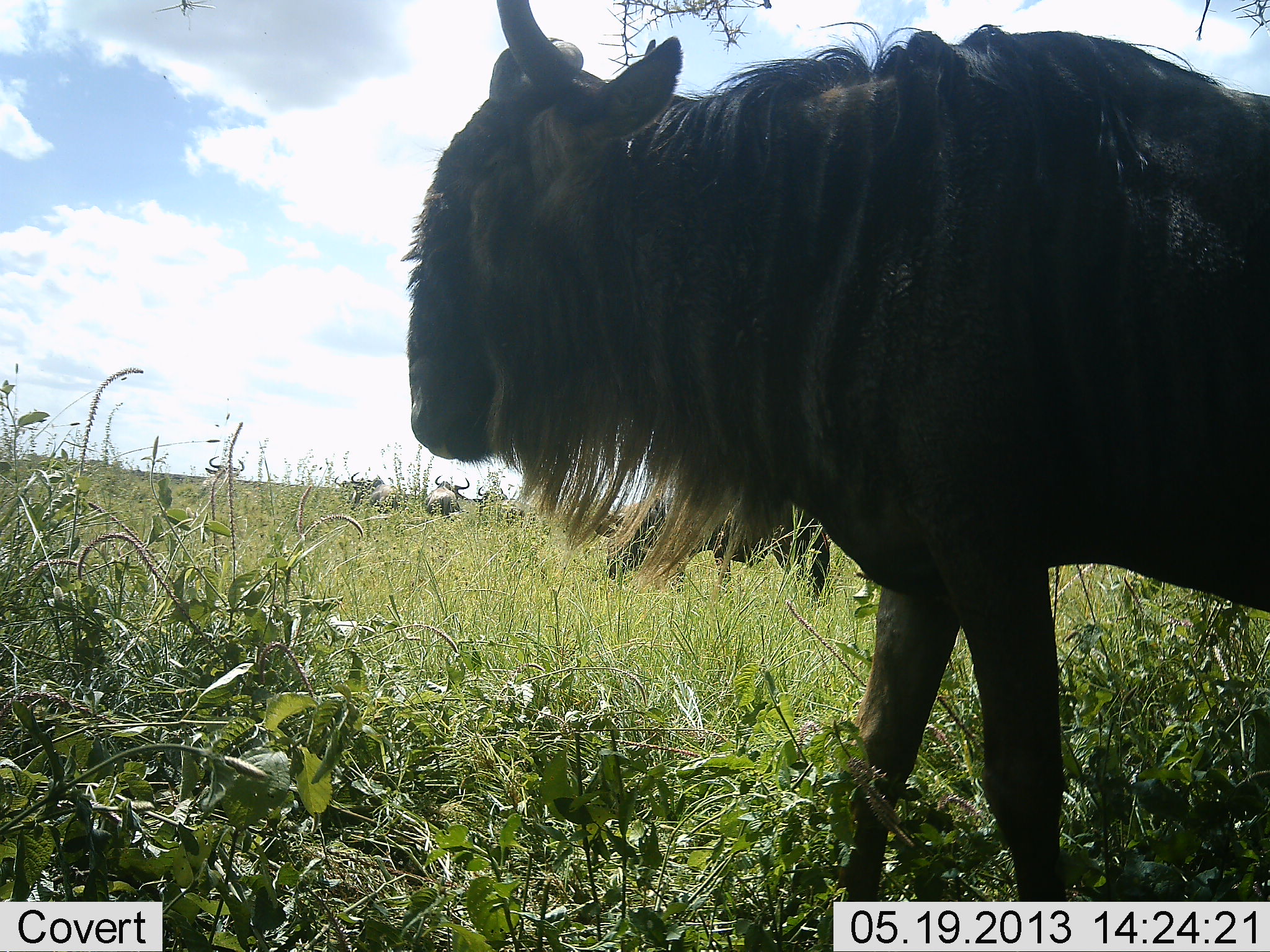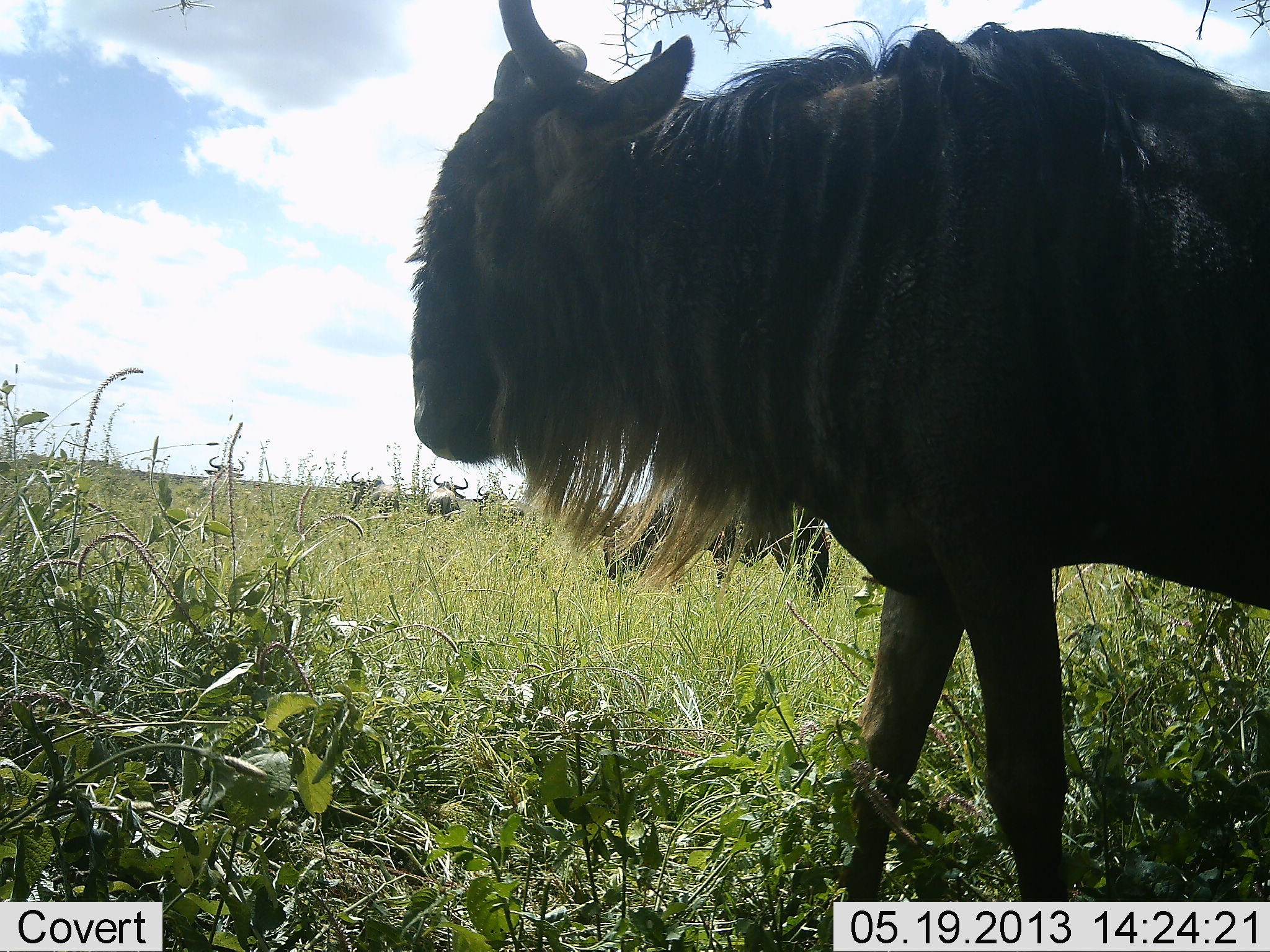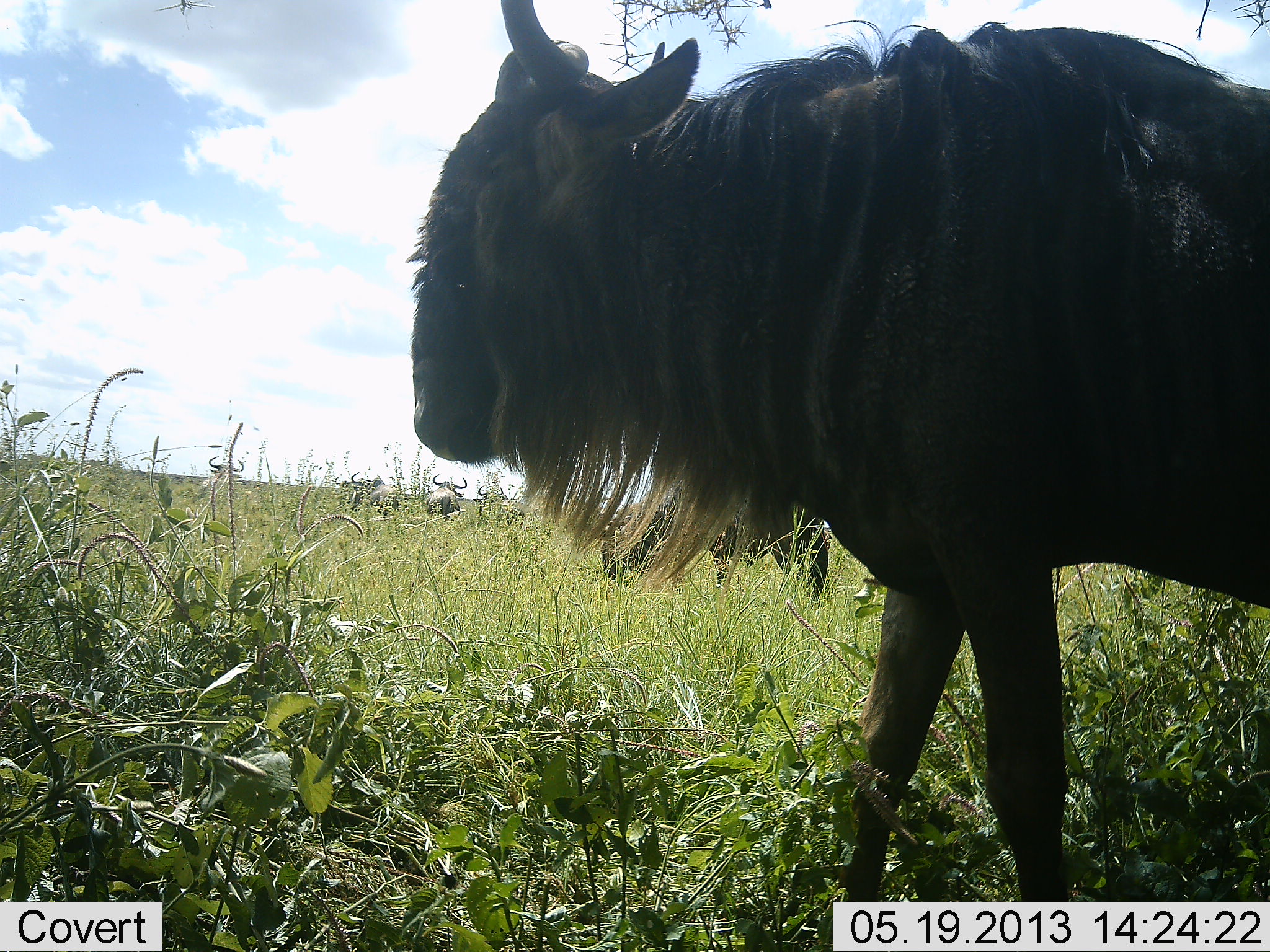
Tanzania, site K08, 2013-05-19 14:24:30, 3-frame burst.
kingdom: Animalia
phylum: Chordata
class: Mammalia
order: Artiodactyla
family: Bovidae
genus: Connochaetes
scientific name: Connochaetes taurinus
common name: blue wildebeest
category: wildebeest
Wildebeest (blue wildebeest) (Connochaetes taurinus), count 5. Behavior (volunteer vote fractions): standing 78%, resting 26%, moving 19%, interacting 0%. Young present (vote fraction): 0%. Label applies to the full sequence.